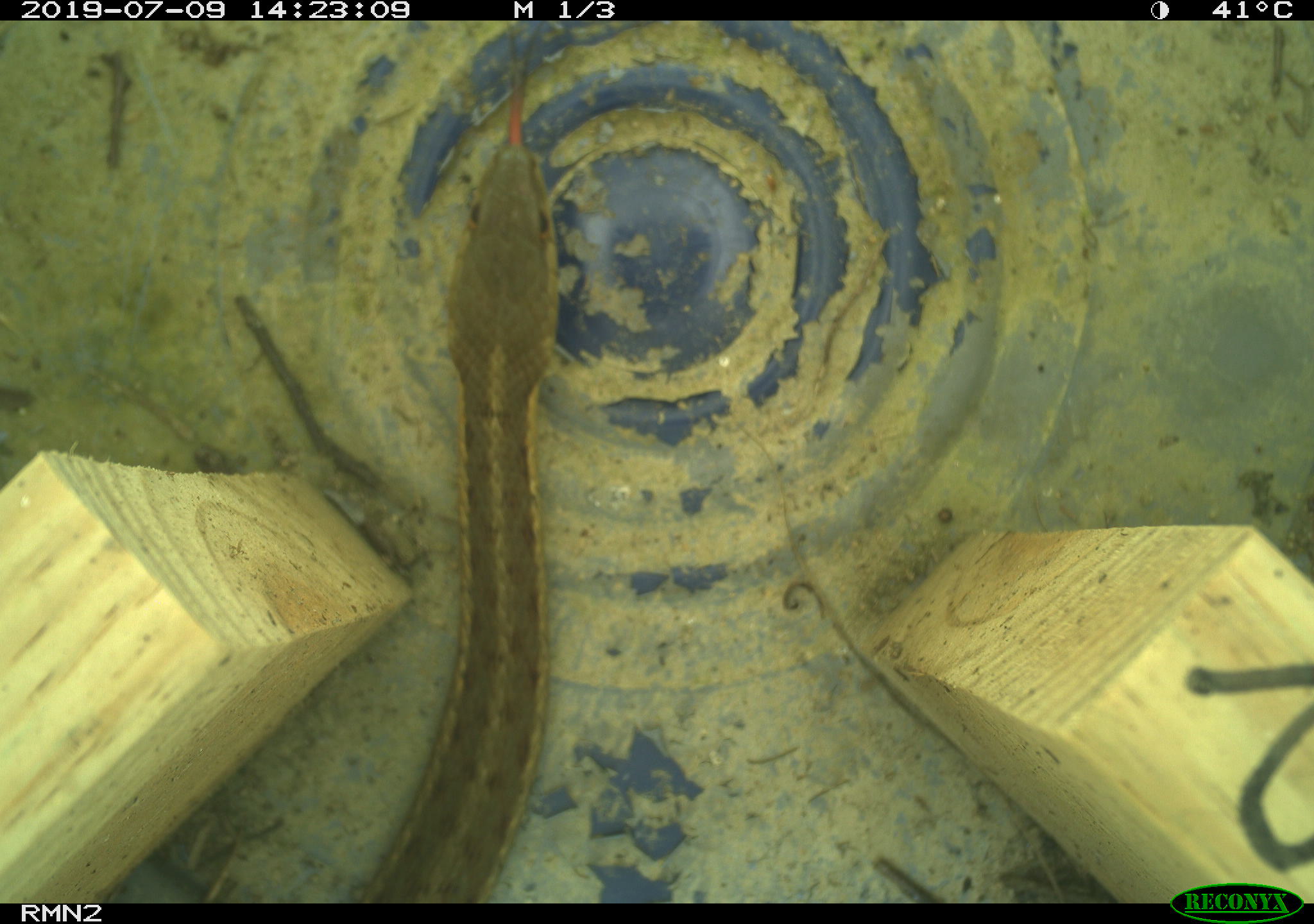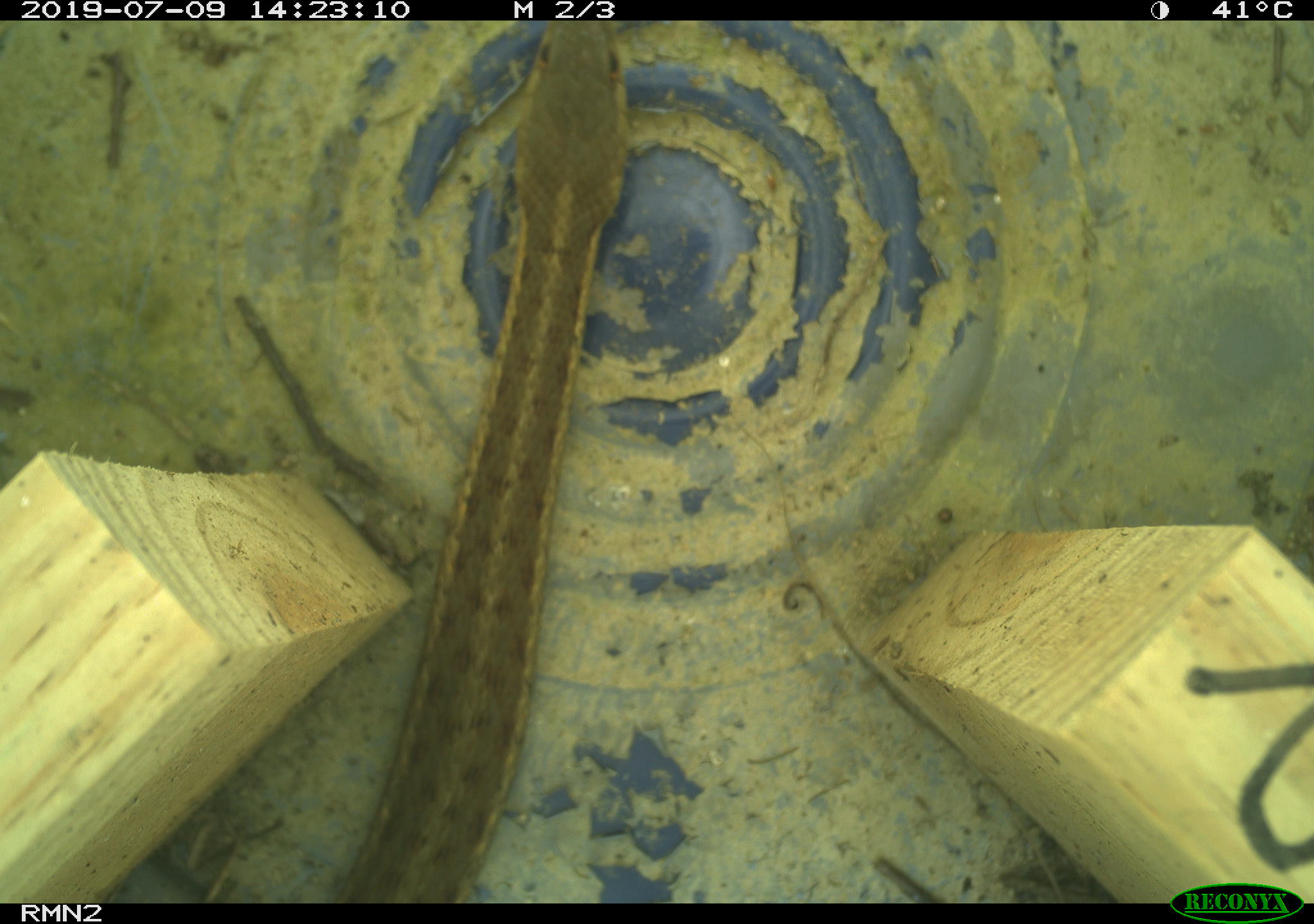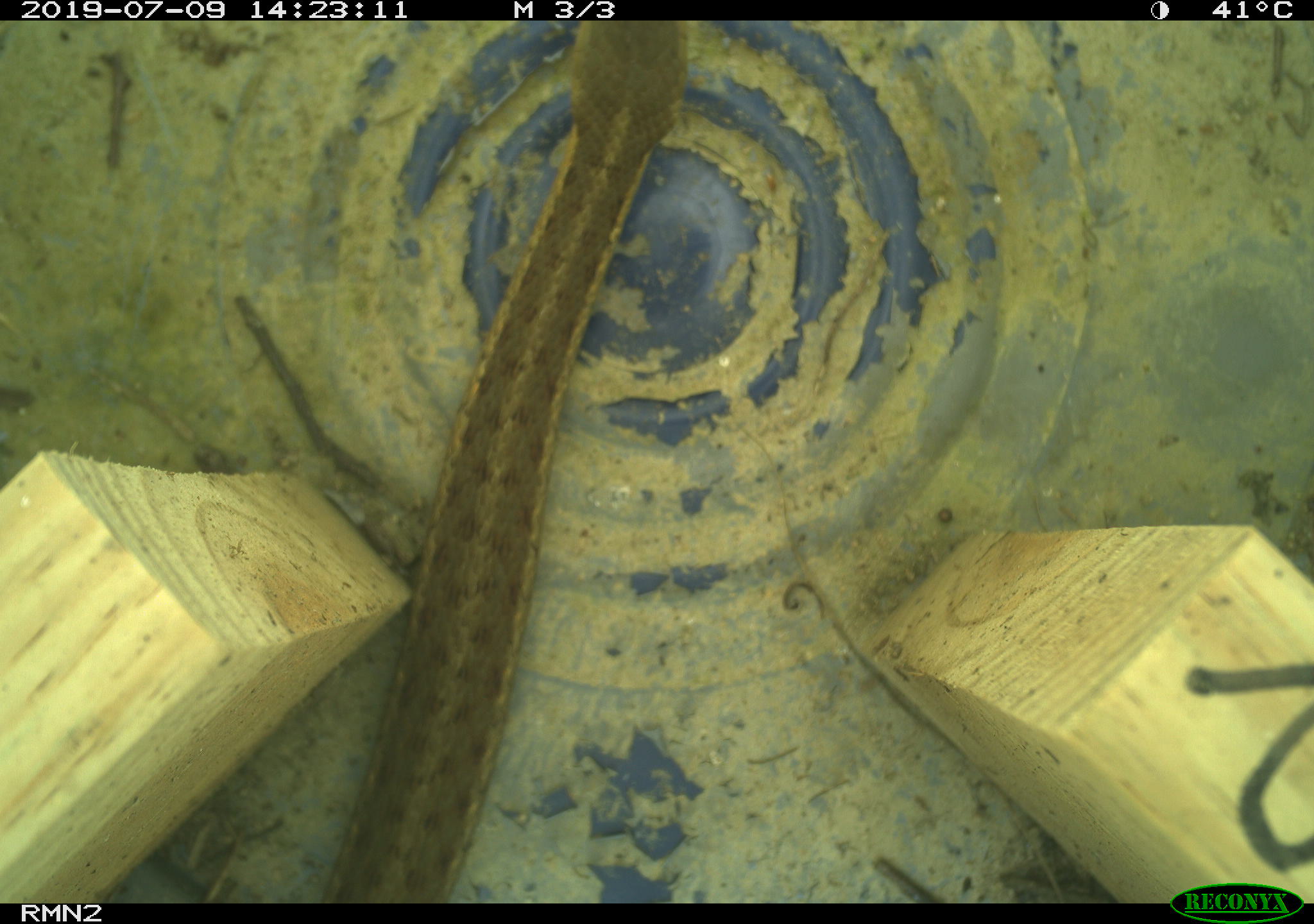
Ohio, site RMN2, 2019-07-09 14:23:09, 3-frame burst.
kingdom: Animalia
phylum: Chordata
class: Reptilia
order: Squamata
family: Colubridae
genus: Thamnophis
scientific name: Thamnophis sirtalis sirtalis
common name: eastern gartersnake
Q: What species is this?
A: Eastern gartersnake (Thamnophis sirtalis sirtalis).